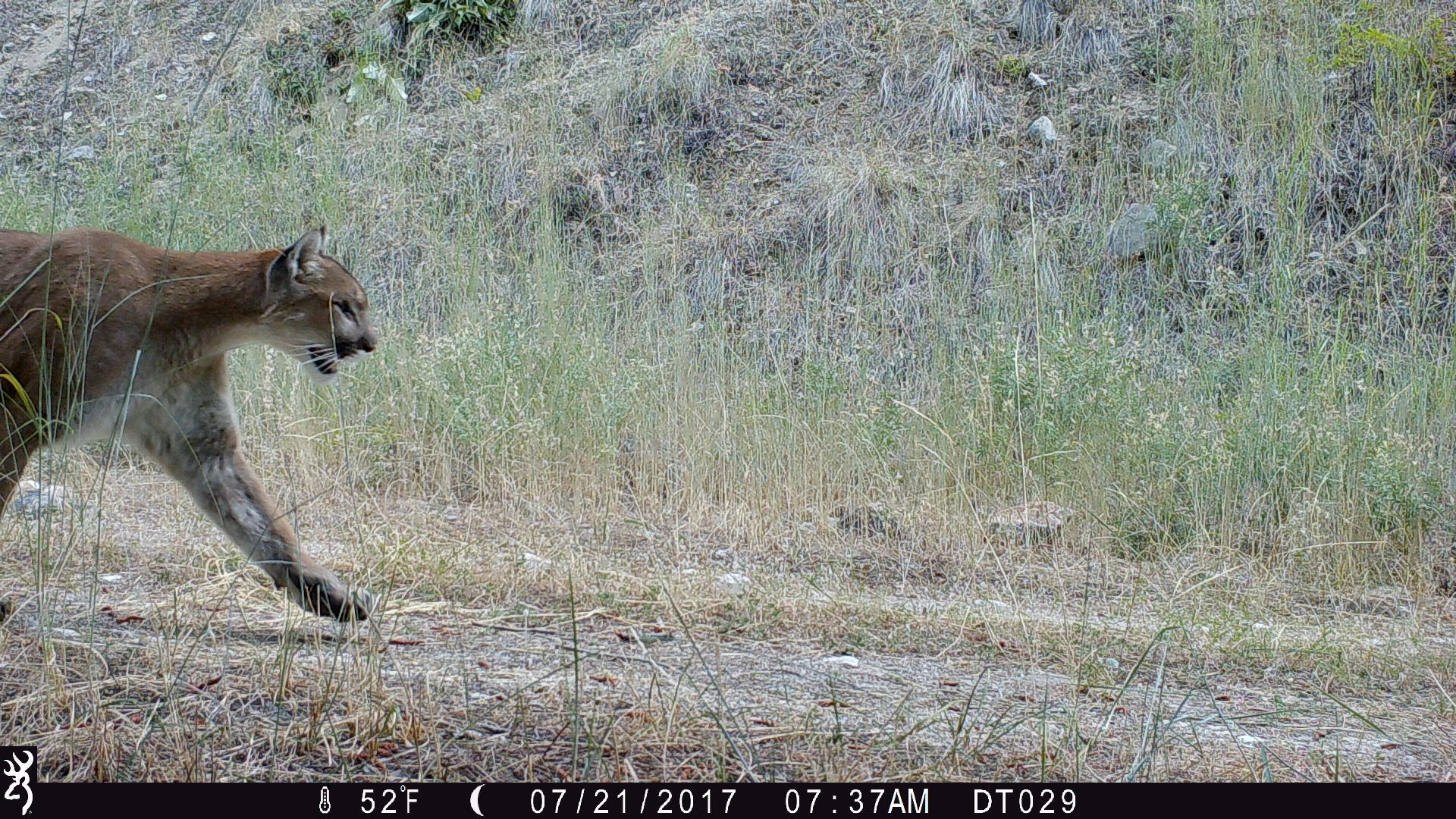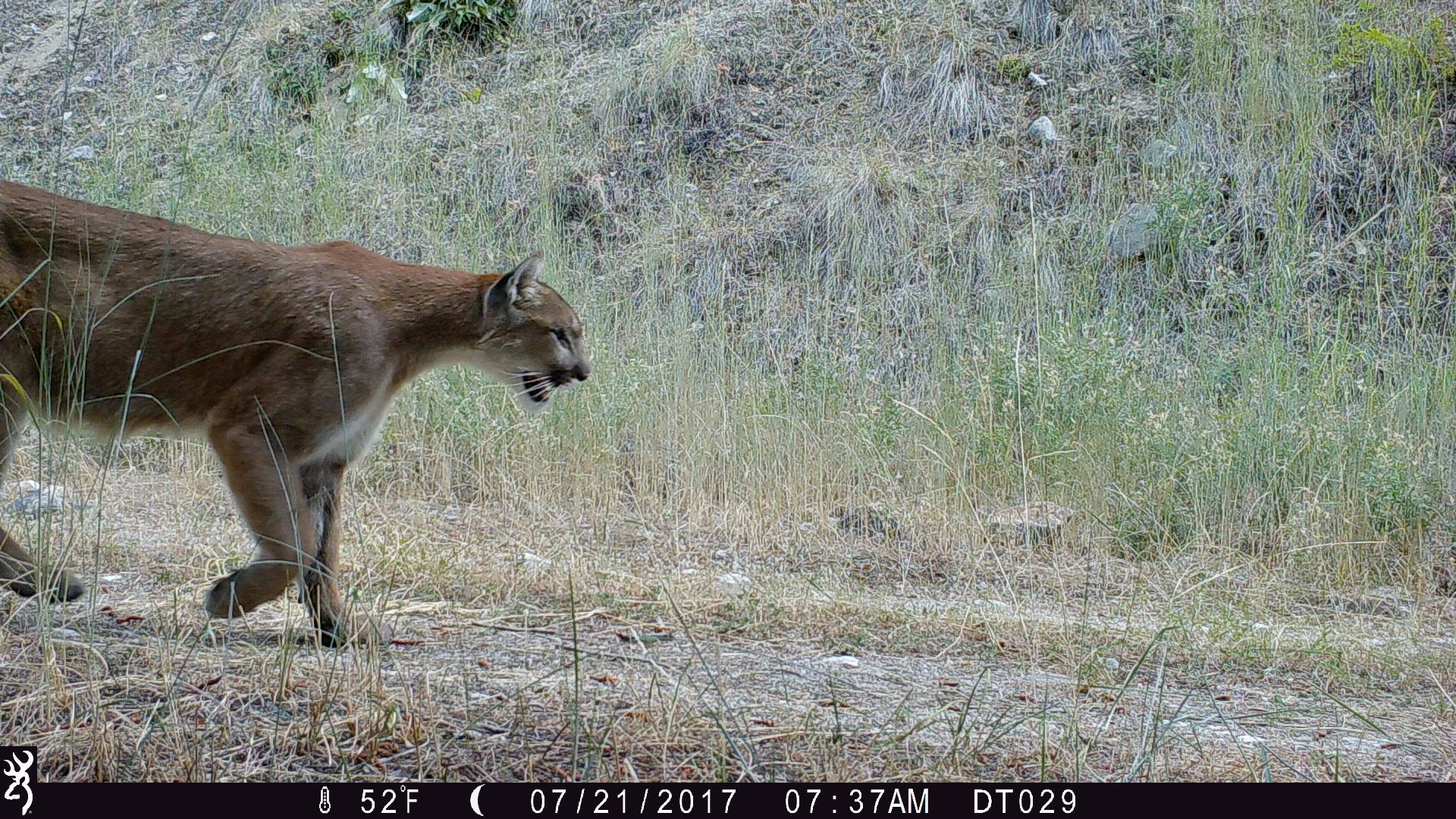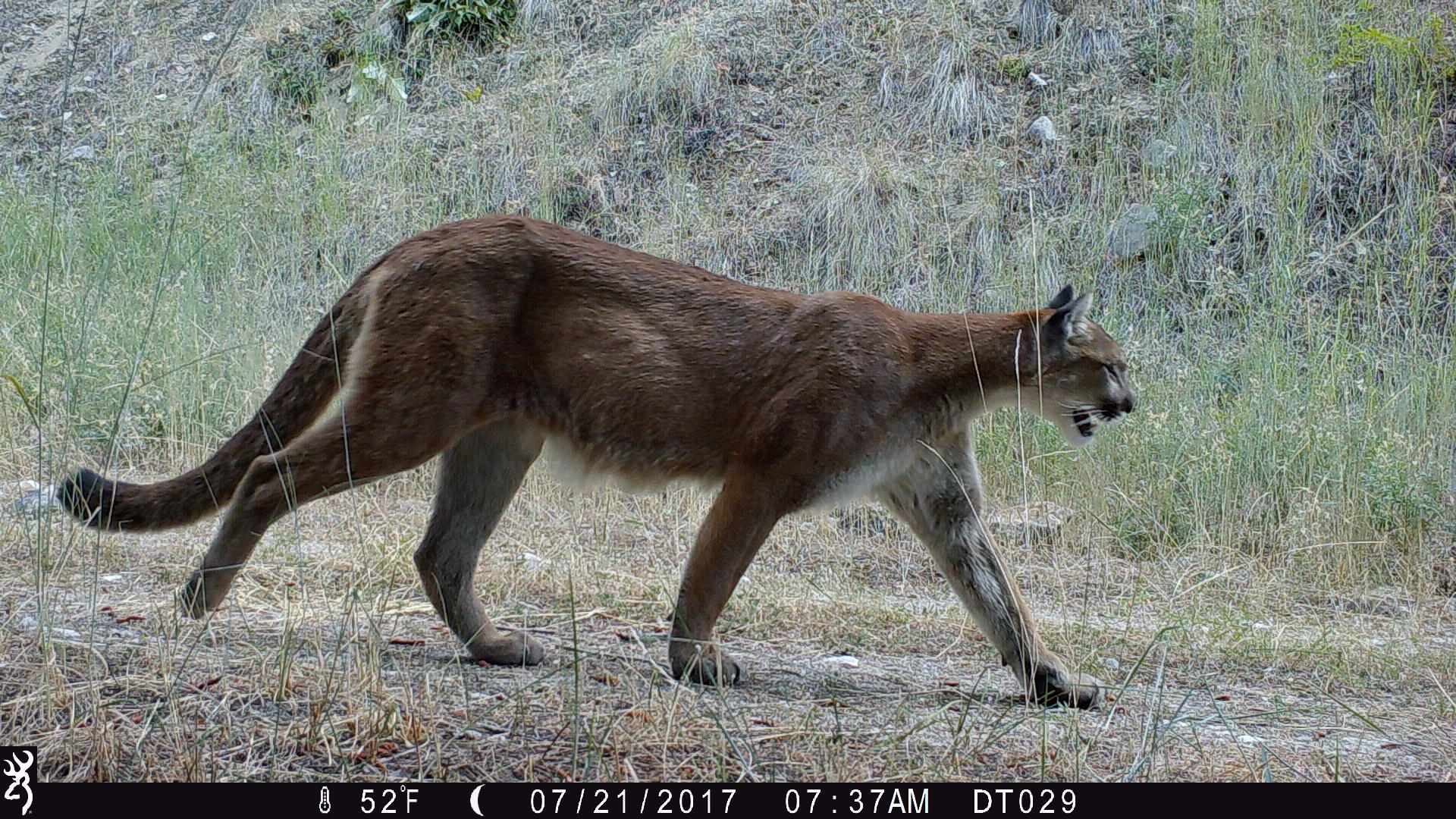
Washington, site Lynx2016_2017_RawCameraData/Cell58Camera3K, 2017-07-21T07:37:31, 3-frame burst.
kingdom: Animalia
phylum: Chordata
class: Mammalia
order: Carnivora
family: Felidae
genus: Puma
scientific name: Puma concolor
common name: mountain lion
Puma concolor (mountain lion). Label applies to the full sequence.